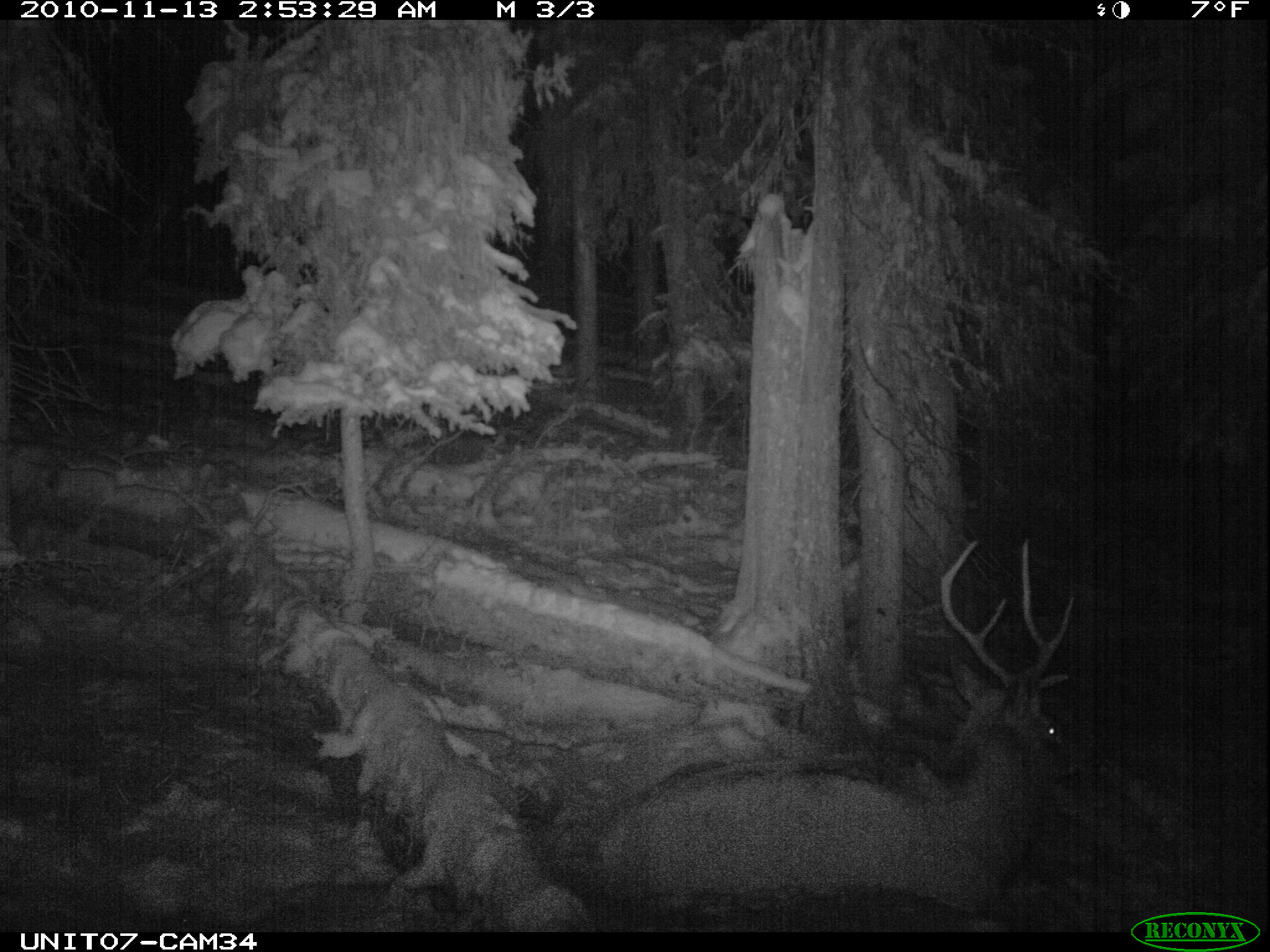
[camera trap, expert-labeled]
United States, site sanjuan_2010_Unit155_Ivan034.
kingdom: Animalia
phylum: Chordata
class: Mammalia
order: Artiodactyla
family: Cervidae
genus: Cervus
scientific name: Cervus elaphus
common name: red deer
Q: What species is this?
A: Cervus elaphus (red deer).